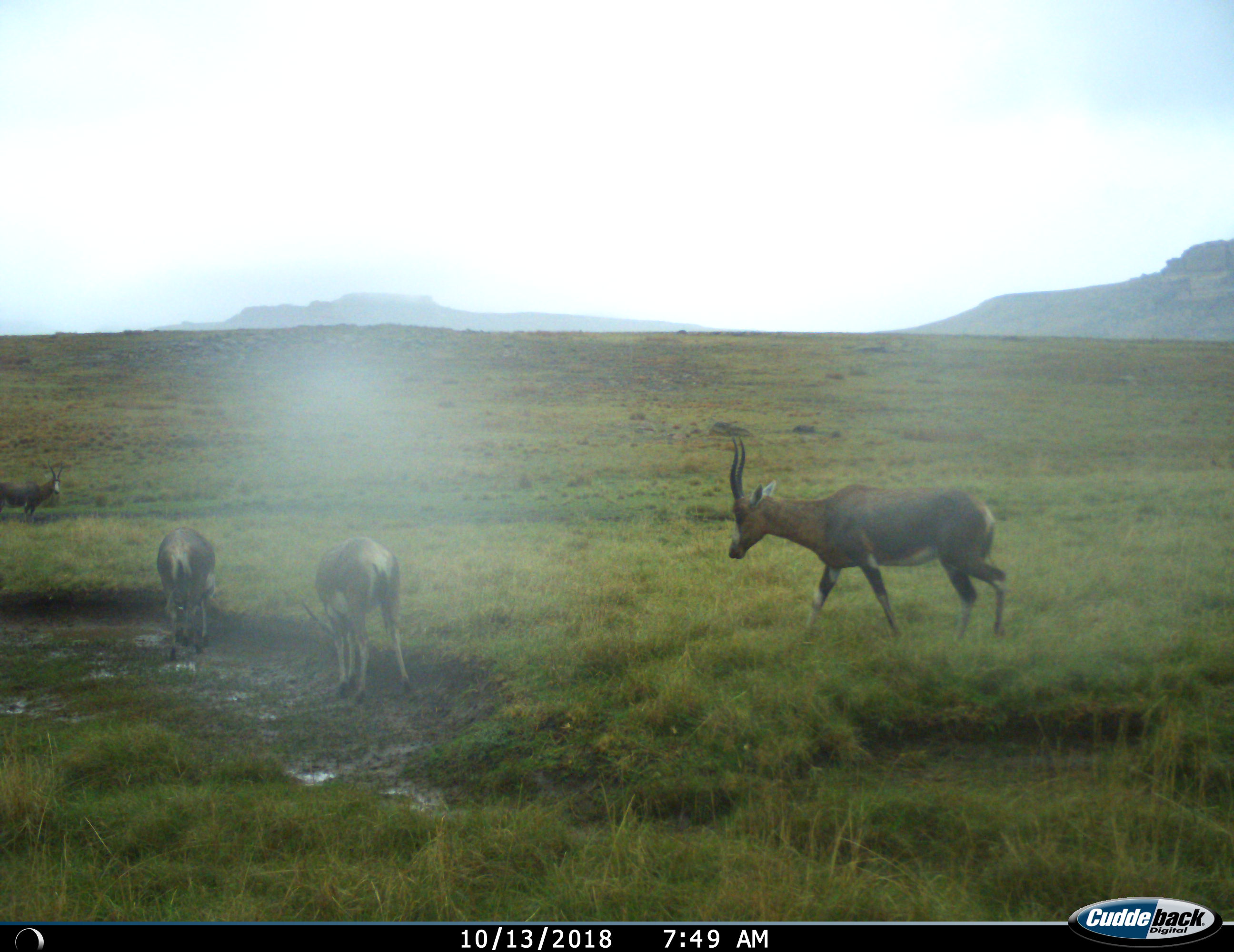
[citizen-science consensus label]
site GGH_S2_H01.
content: unidentified animal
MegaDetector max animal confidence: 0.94